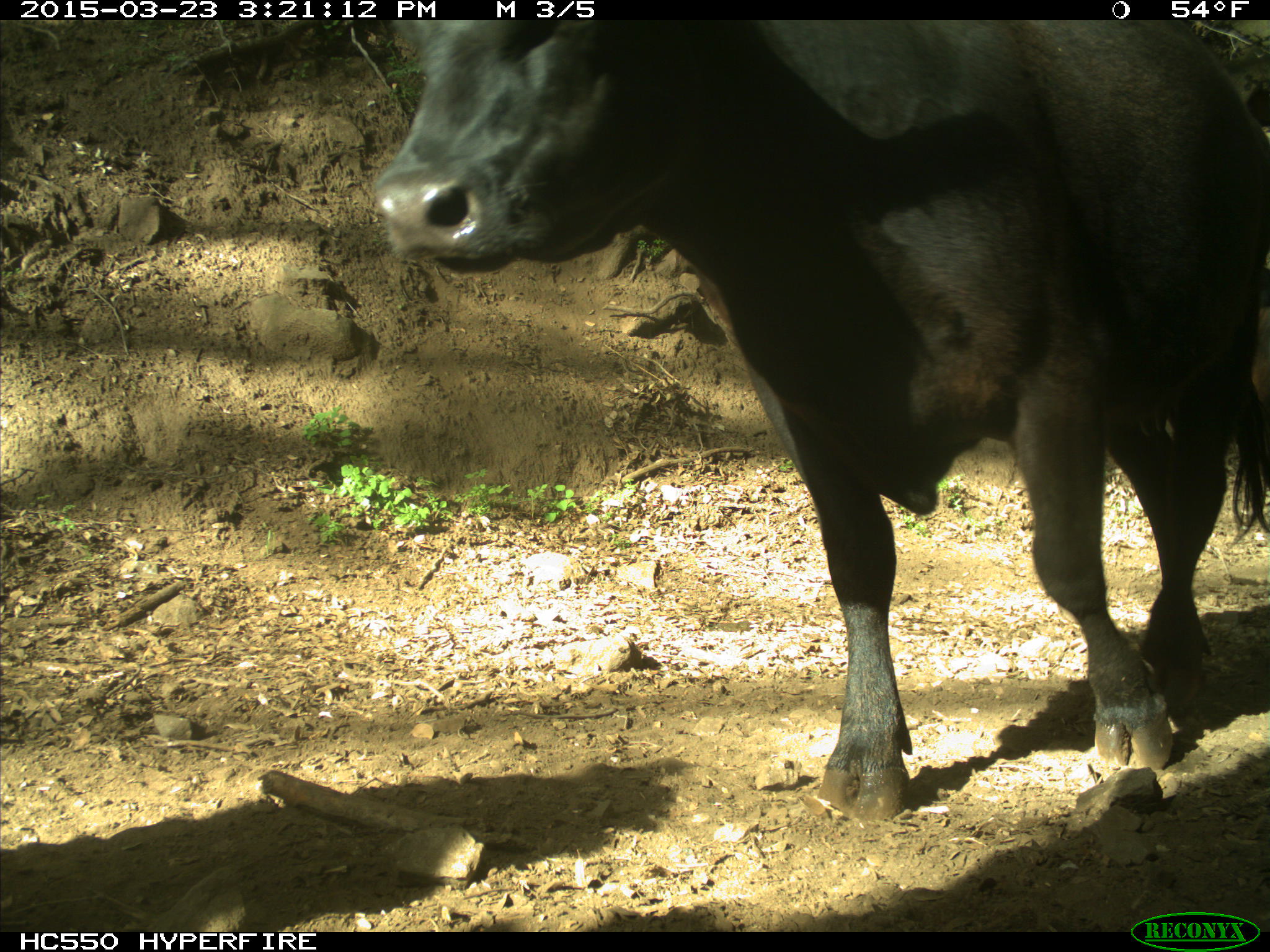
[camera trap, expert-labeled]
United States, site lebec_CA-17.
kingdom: Animalia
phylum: Chordata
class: Mammalia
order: Artiodactyla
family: Bovidae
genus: Bos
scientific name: Bos taurus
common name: domestic cow